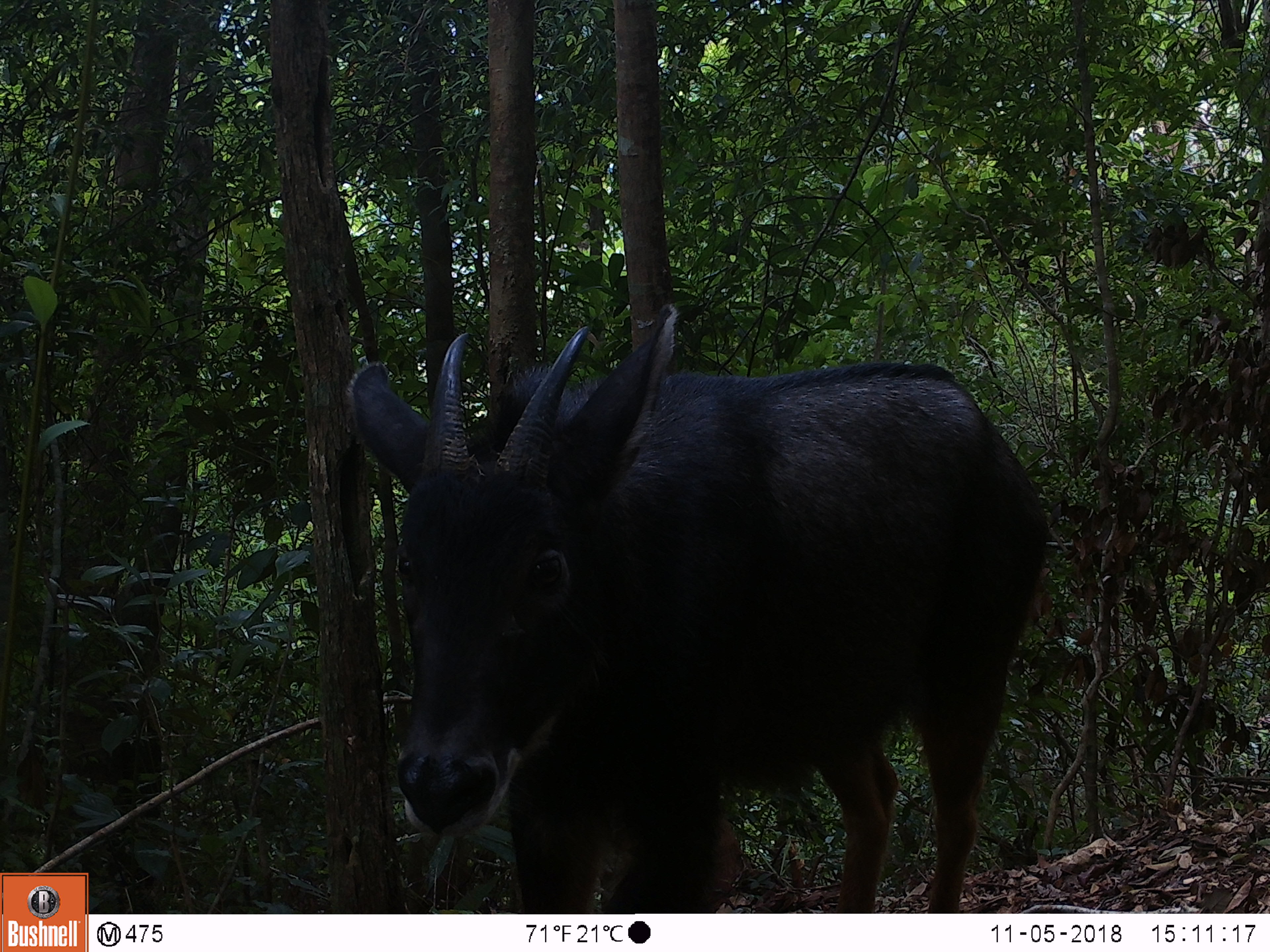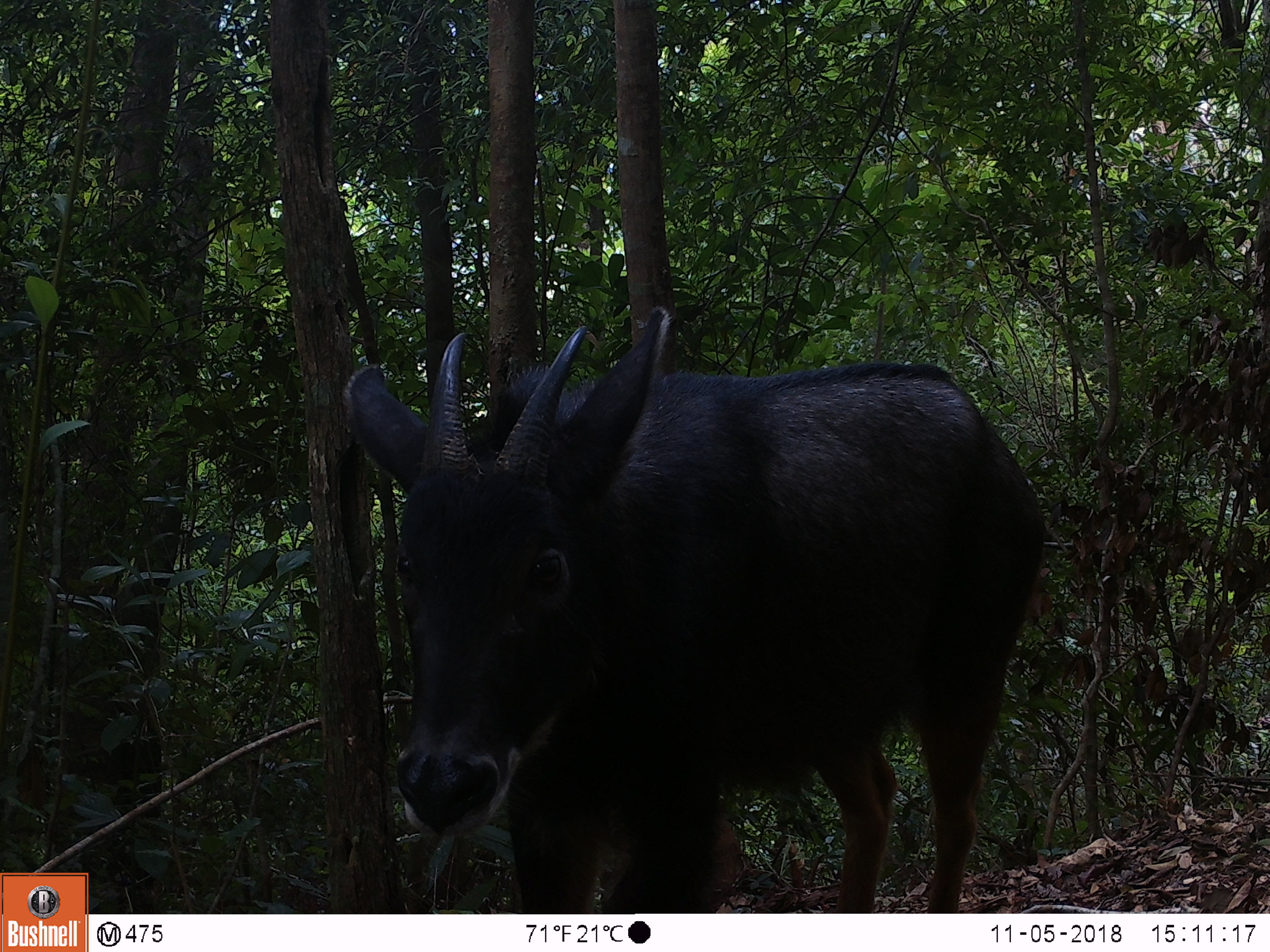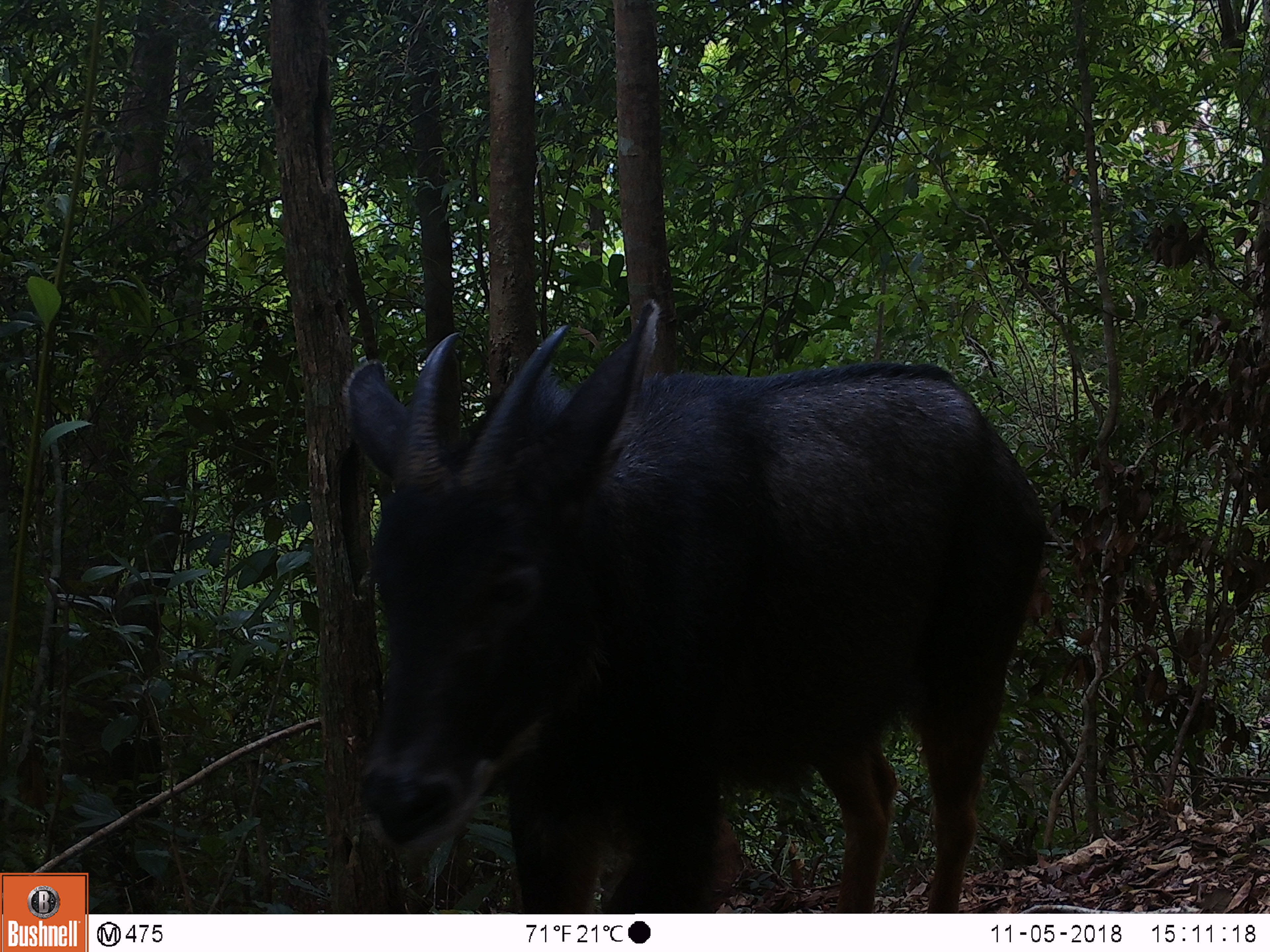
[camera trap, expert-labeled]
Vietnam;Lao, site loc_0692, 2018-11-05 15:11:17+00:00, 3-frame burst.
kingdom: Animalia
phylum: Chordata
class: Mammalia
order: Artiodactyla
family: Bovidae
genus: Capricornis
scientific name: Capricornis sumatraensis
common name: chinese serow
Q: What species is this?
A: Chinese serow (Capricornis sumatraensis).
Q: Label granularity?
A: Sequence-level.